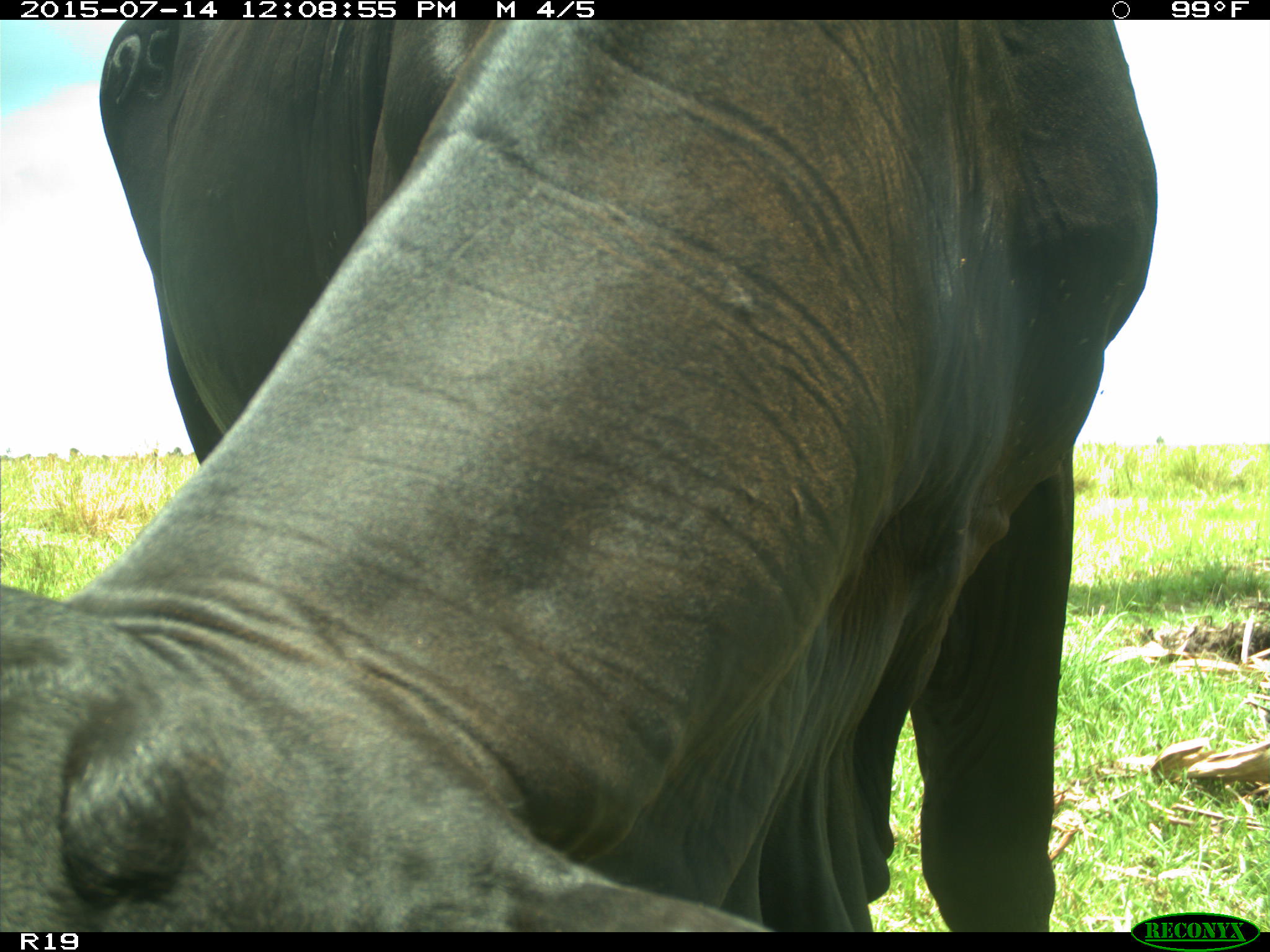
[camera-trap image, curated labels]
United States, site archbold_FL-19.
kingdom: Animalia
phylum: Chordata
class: Mammalia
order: Artiodactyla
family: Bovidae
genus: Bos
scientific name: Bos taurus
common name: domestic cow